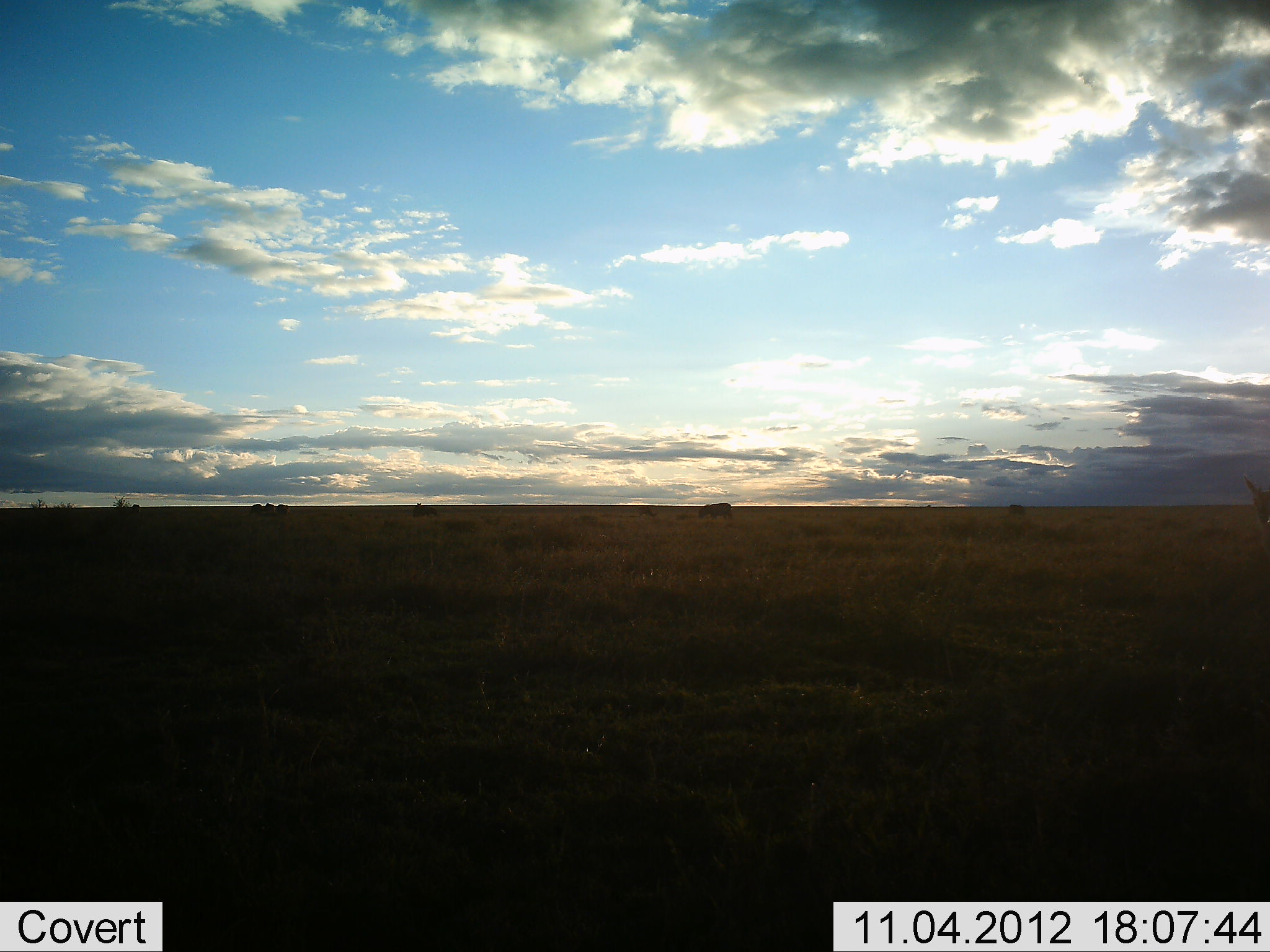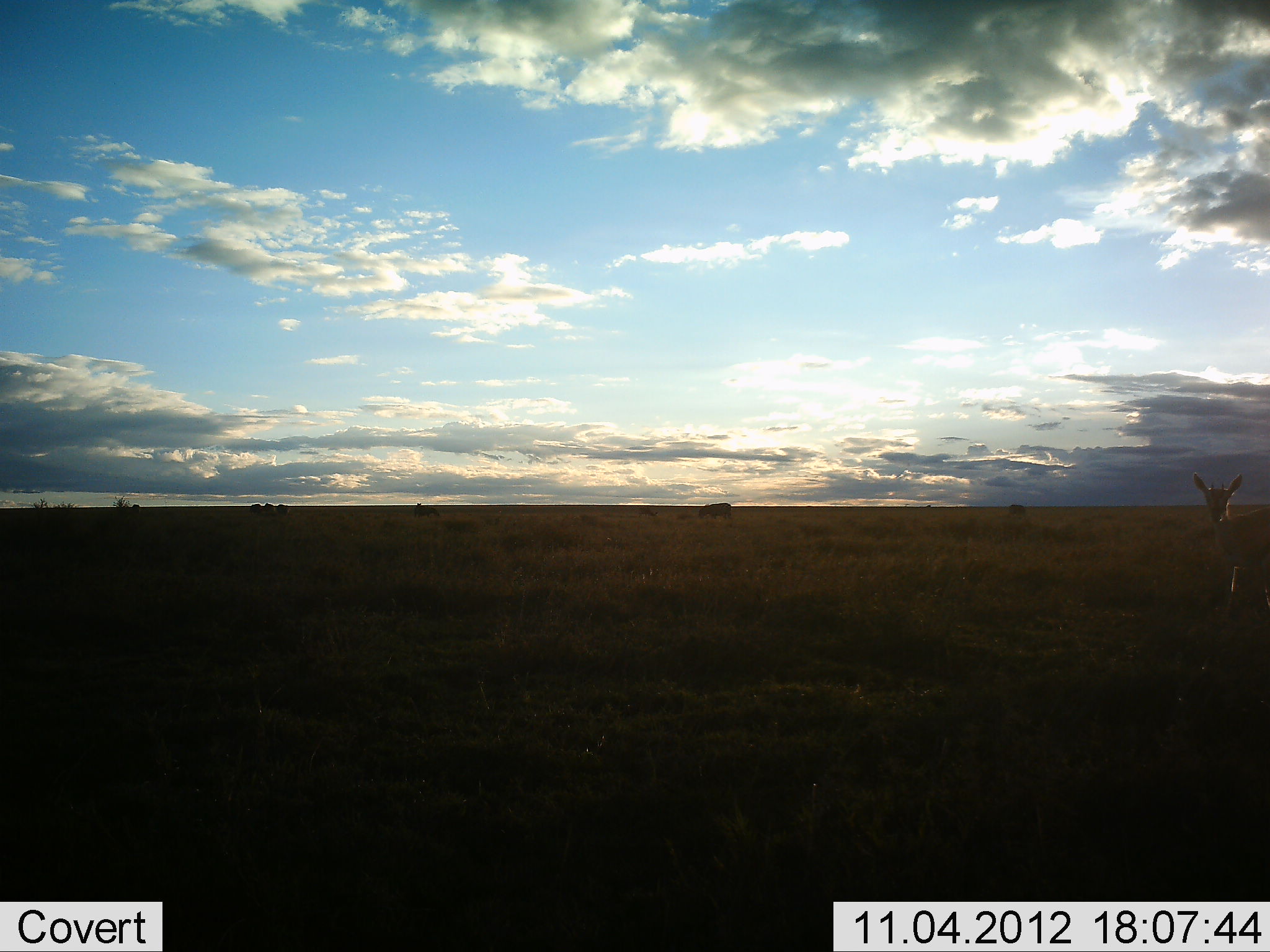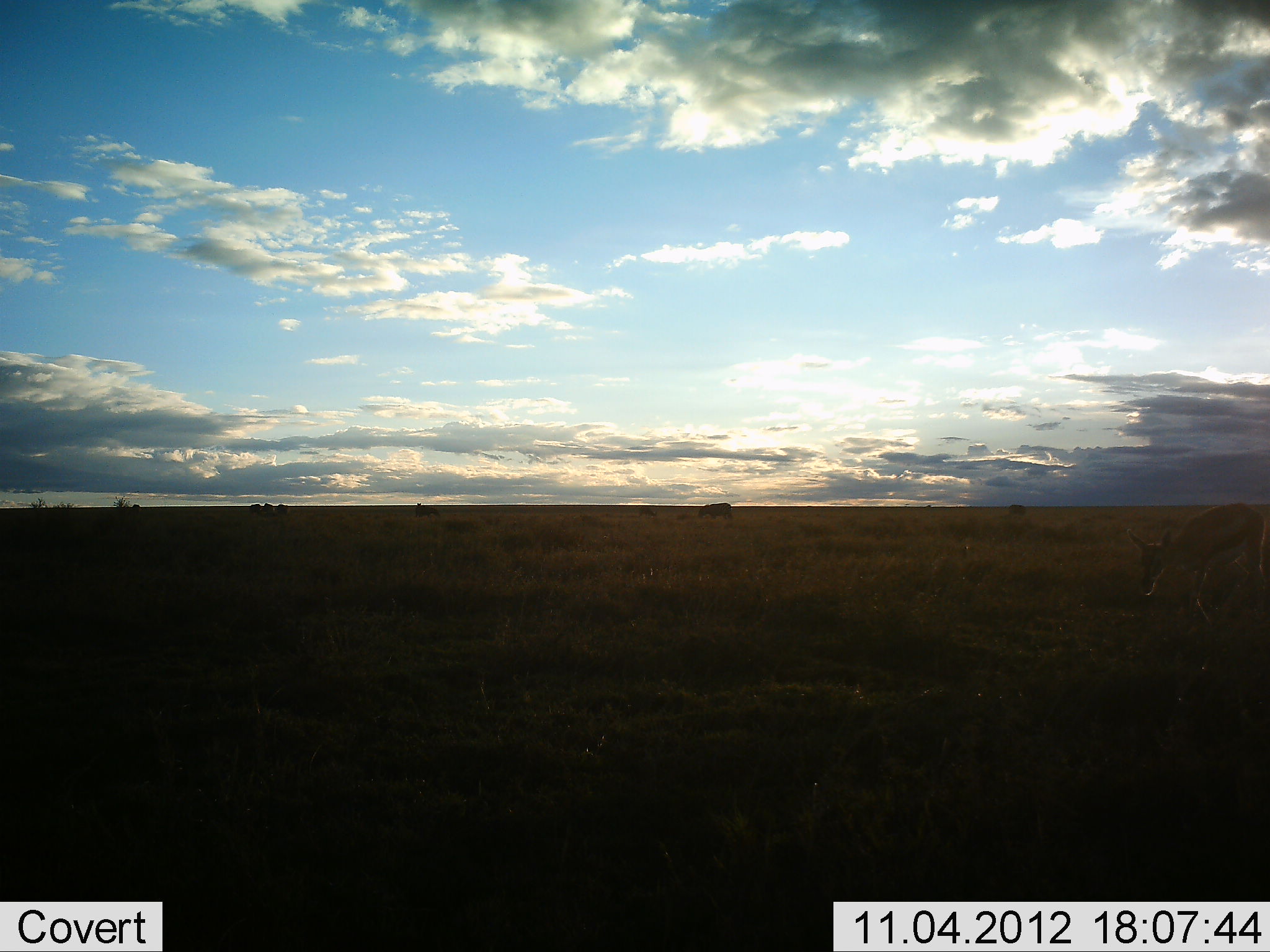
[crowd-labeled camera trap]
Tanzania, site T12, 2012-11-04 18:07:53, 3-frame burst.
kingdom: Animalia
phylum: Chordata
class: Mammalia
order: Artiodactyla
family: Bovidae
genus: Eudorcas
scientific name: Eudorcas thomsonii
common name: thomson's gazelle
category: gazellethomsons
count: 1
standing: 17%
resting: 0%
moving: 58%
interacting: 0%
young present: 0%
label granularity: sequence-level